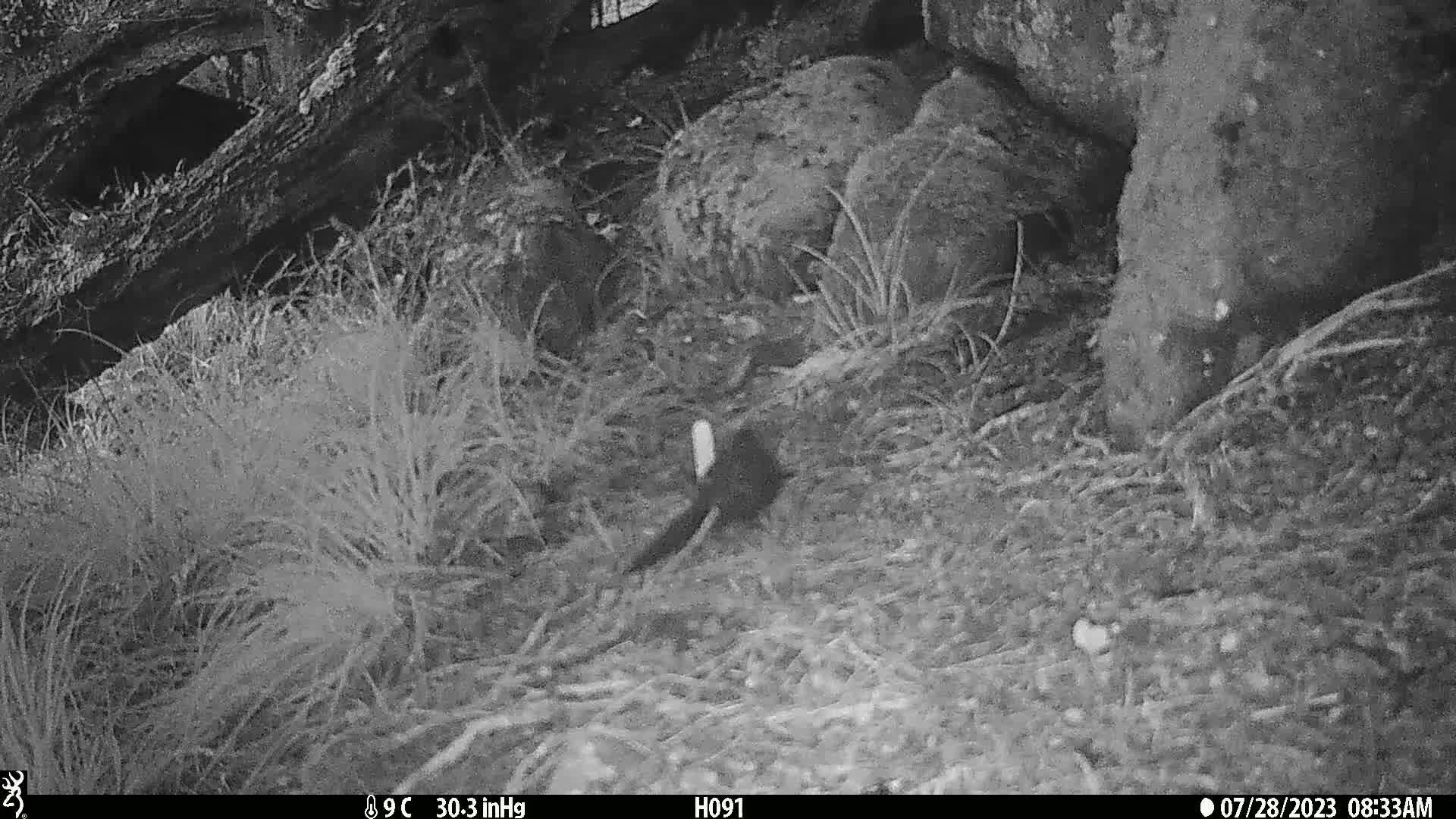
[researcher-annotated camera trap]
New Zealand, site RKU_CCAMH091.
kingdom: Animalia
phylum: Chordata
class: Aves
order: Passeriformes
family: Turdidae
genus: Turdus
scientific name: Turdus merula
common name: eurasian blackbird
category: blackbird